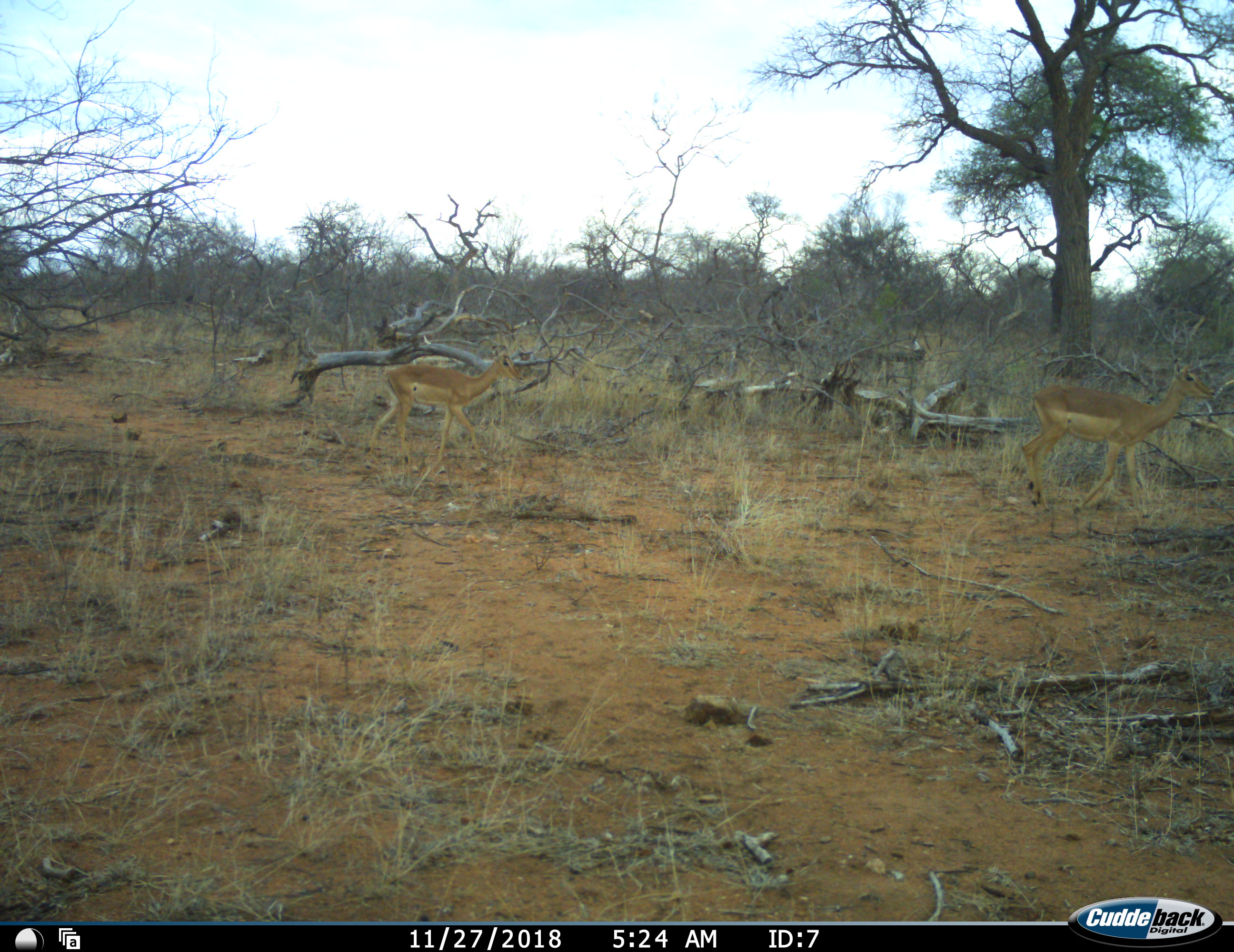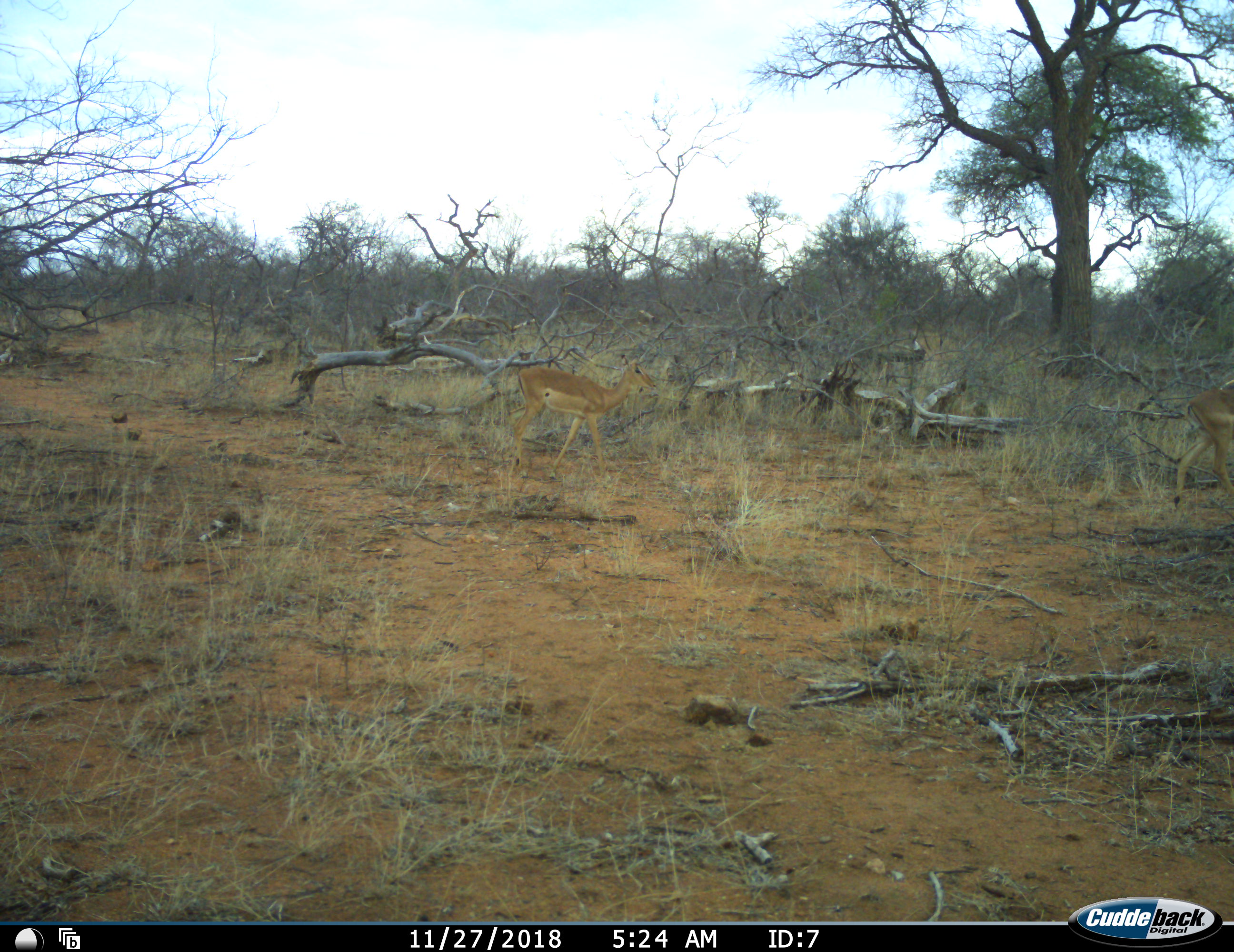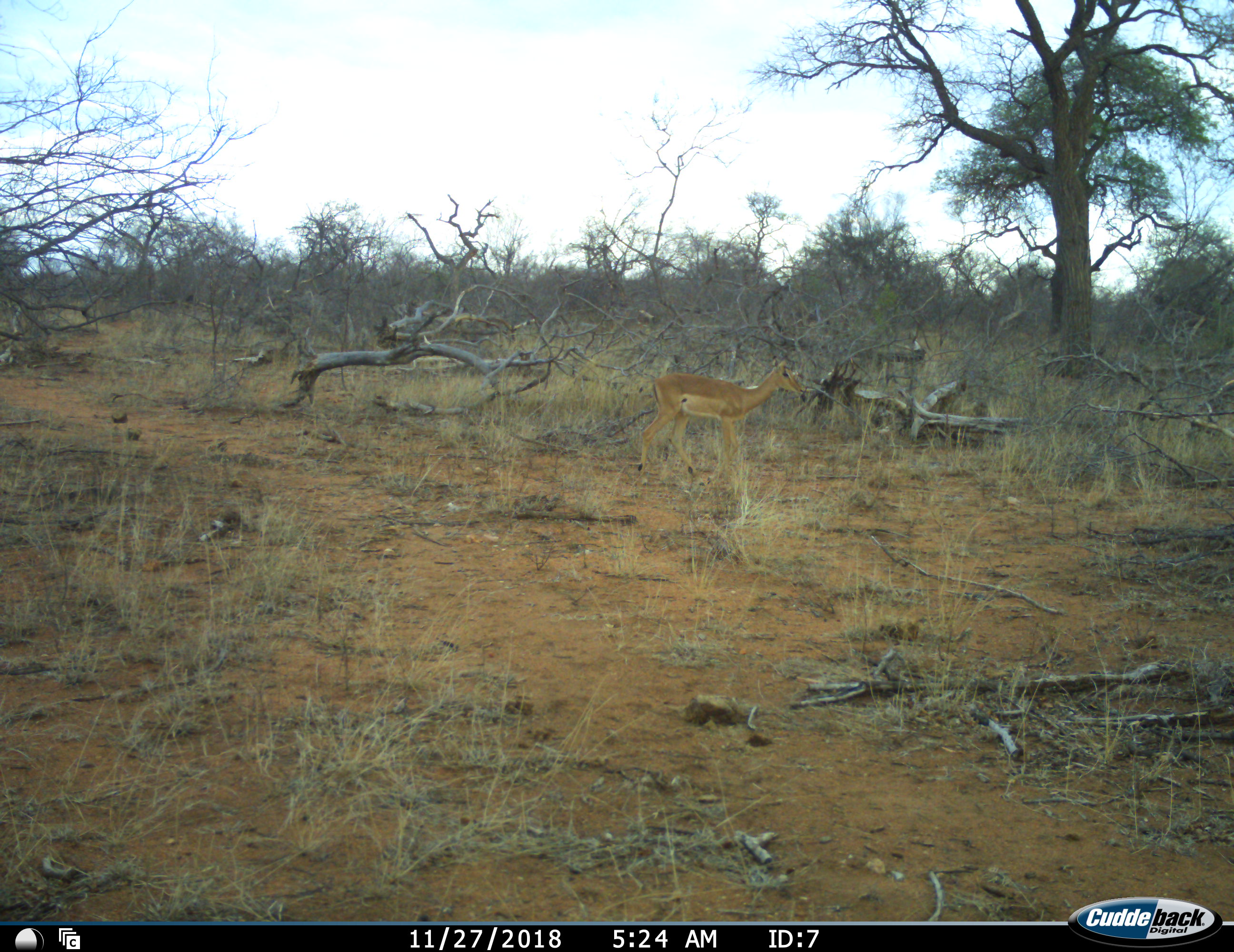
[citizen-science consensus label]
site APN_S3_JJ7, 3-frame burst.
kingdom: Animalia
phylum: Chordata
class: Mammalia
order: Artiodactyla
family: Bovidae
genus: Aepyceros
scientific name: Aepyceros melampus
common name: impala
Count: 2.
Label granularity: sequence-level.